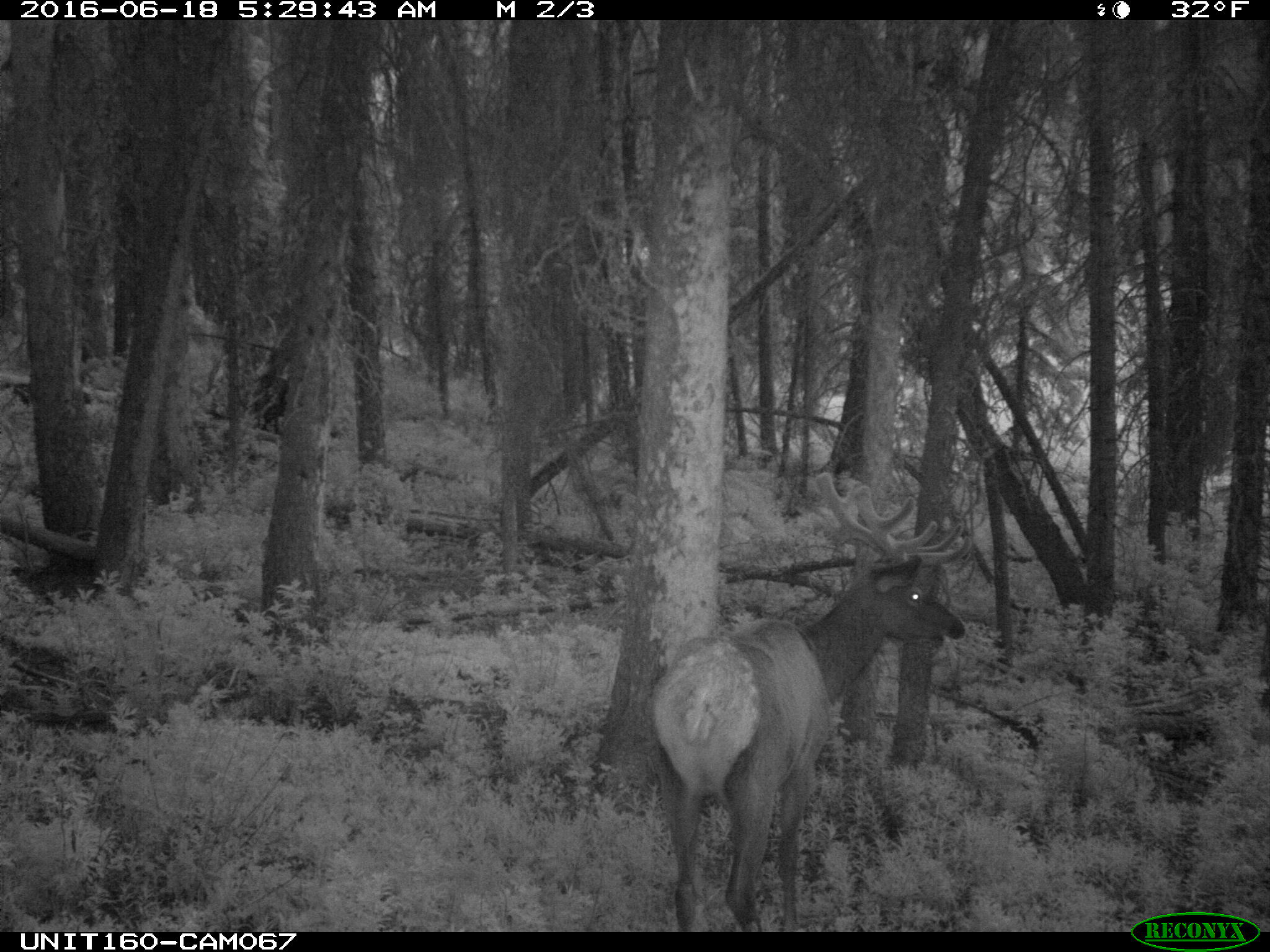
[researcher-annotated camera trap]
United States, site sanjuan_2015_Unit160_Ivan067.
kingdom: Animalia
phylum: Chordata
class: Mammalia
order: Artiodactyla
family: Cervidae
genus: Cervus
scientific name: Cervus elaphus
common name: red deer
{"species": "Cervus elaphus (red deer)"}